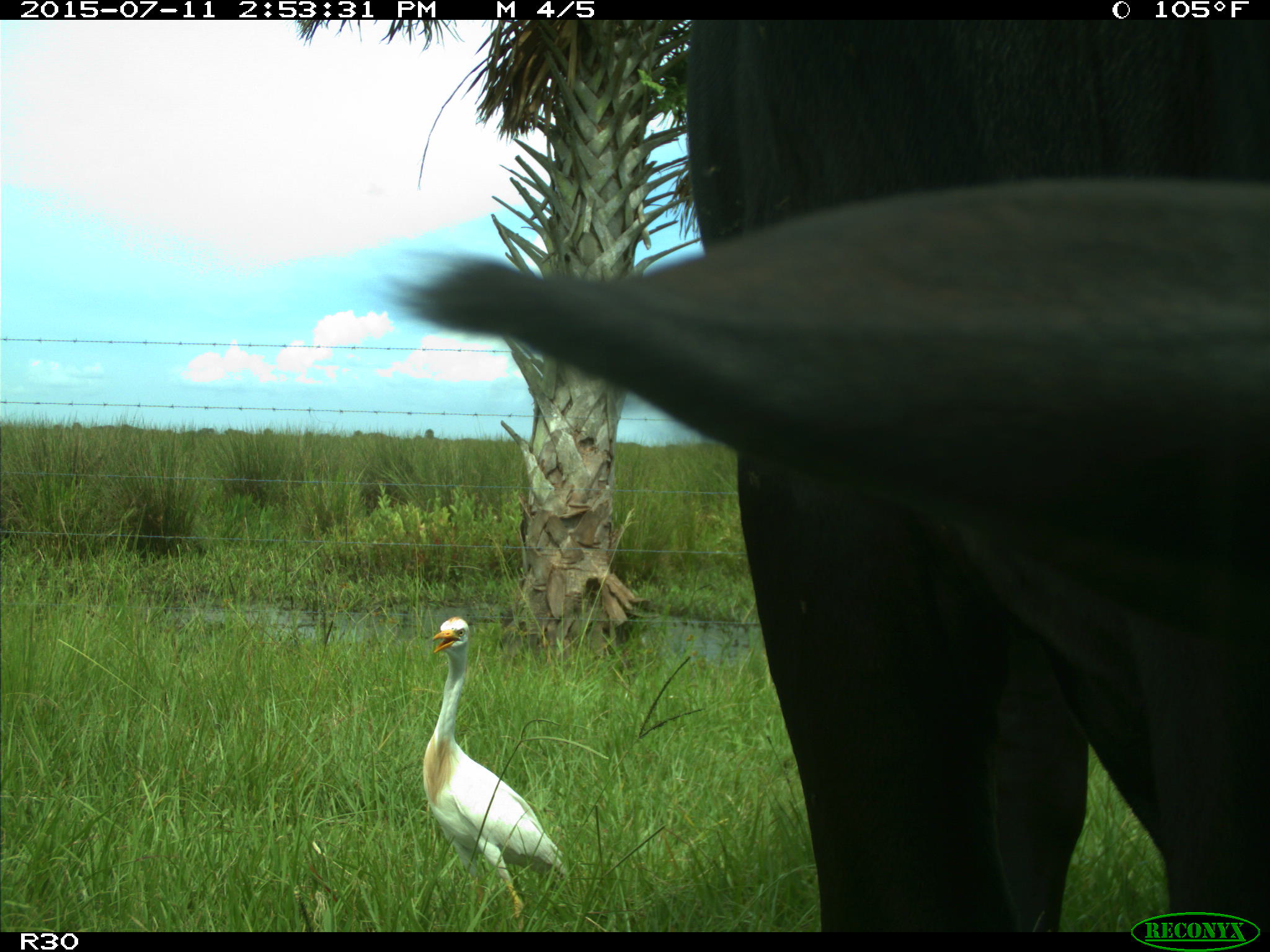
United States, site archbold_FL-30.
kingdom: Animalia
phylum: Chordata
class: Mammalia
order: Artiodactyla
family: Bovidae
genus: Bos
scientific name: Bos taurus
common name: domestic cow